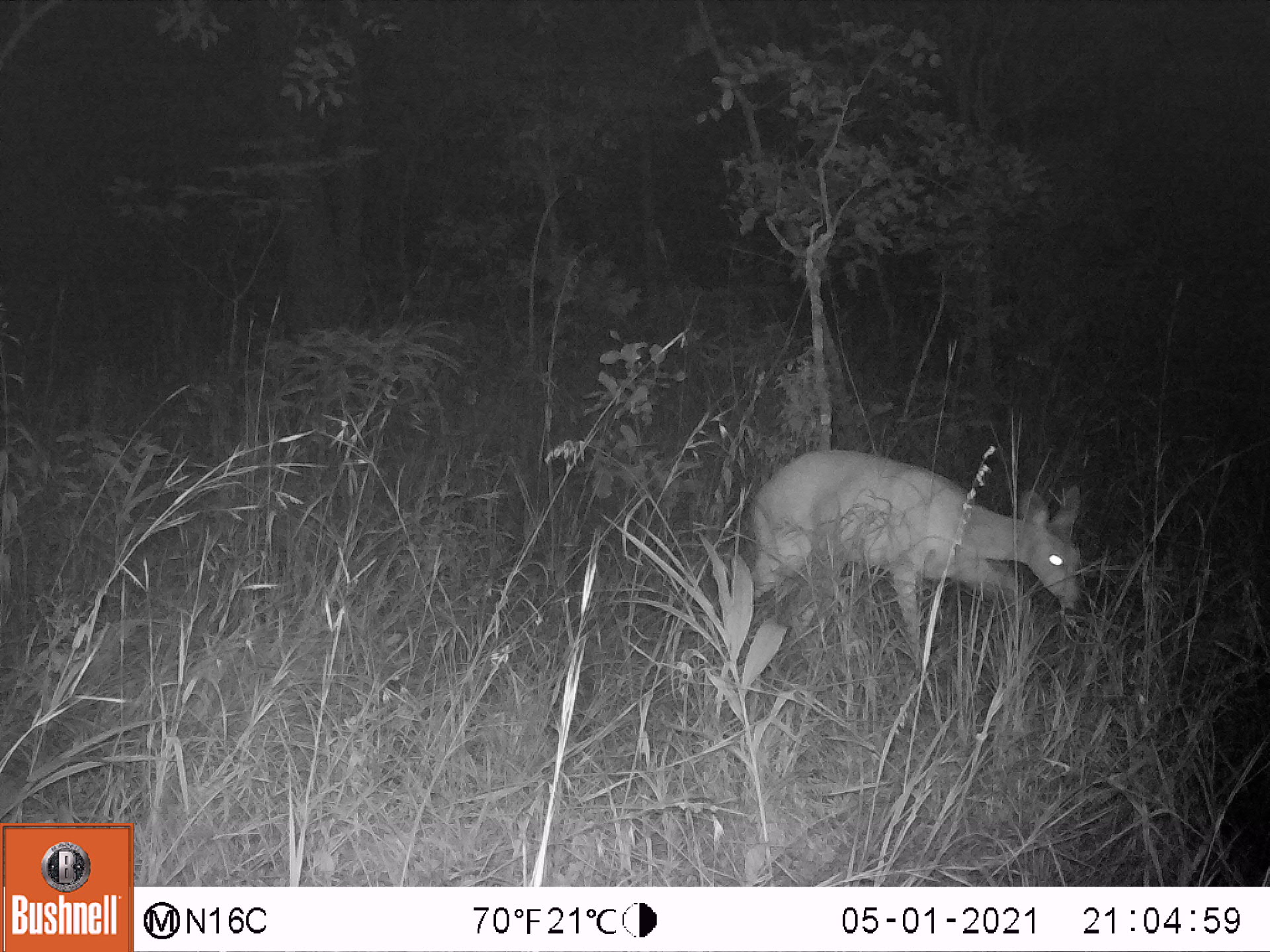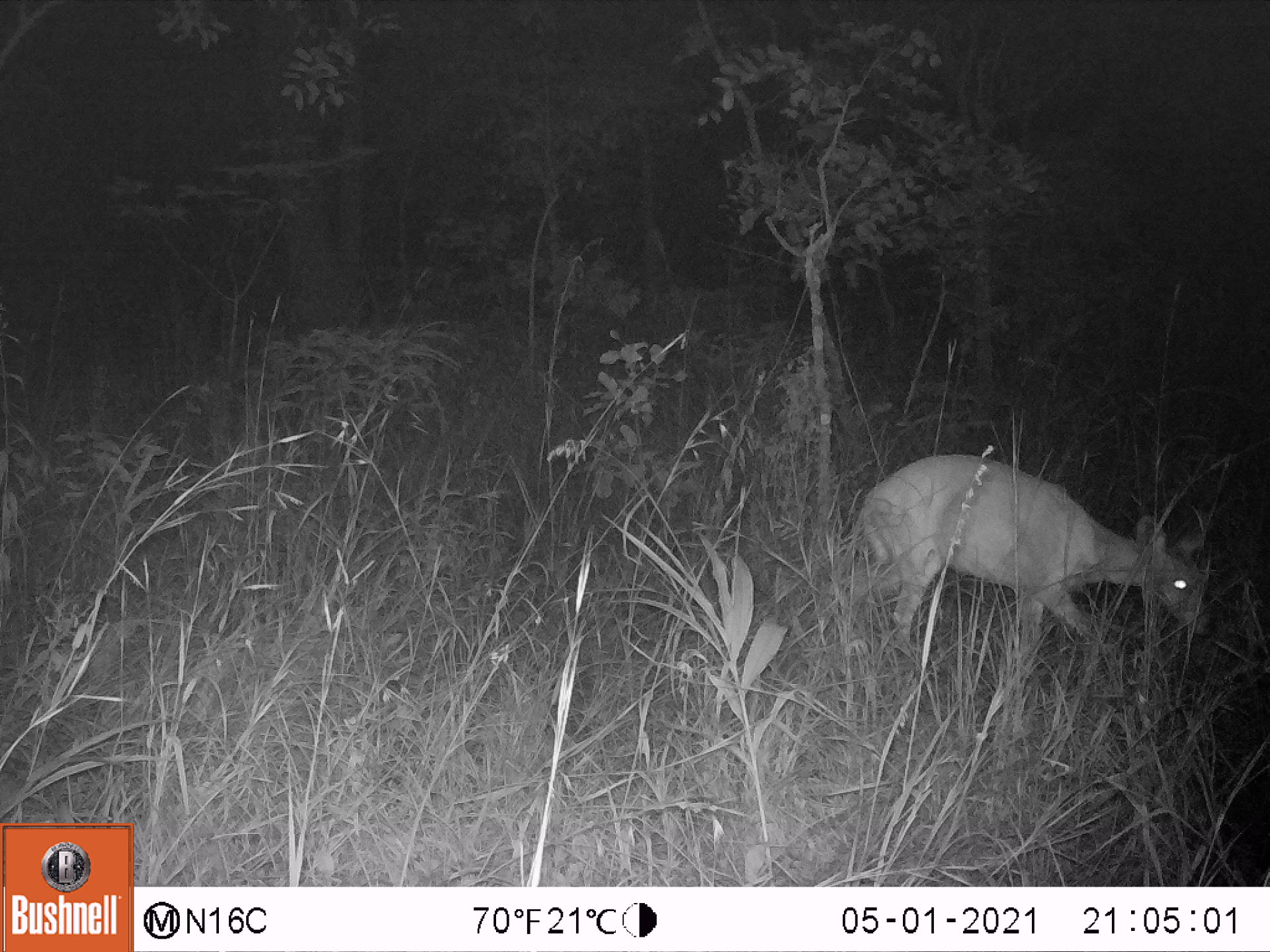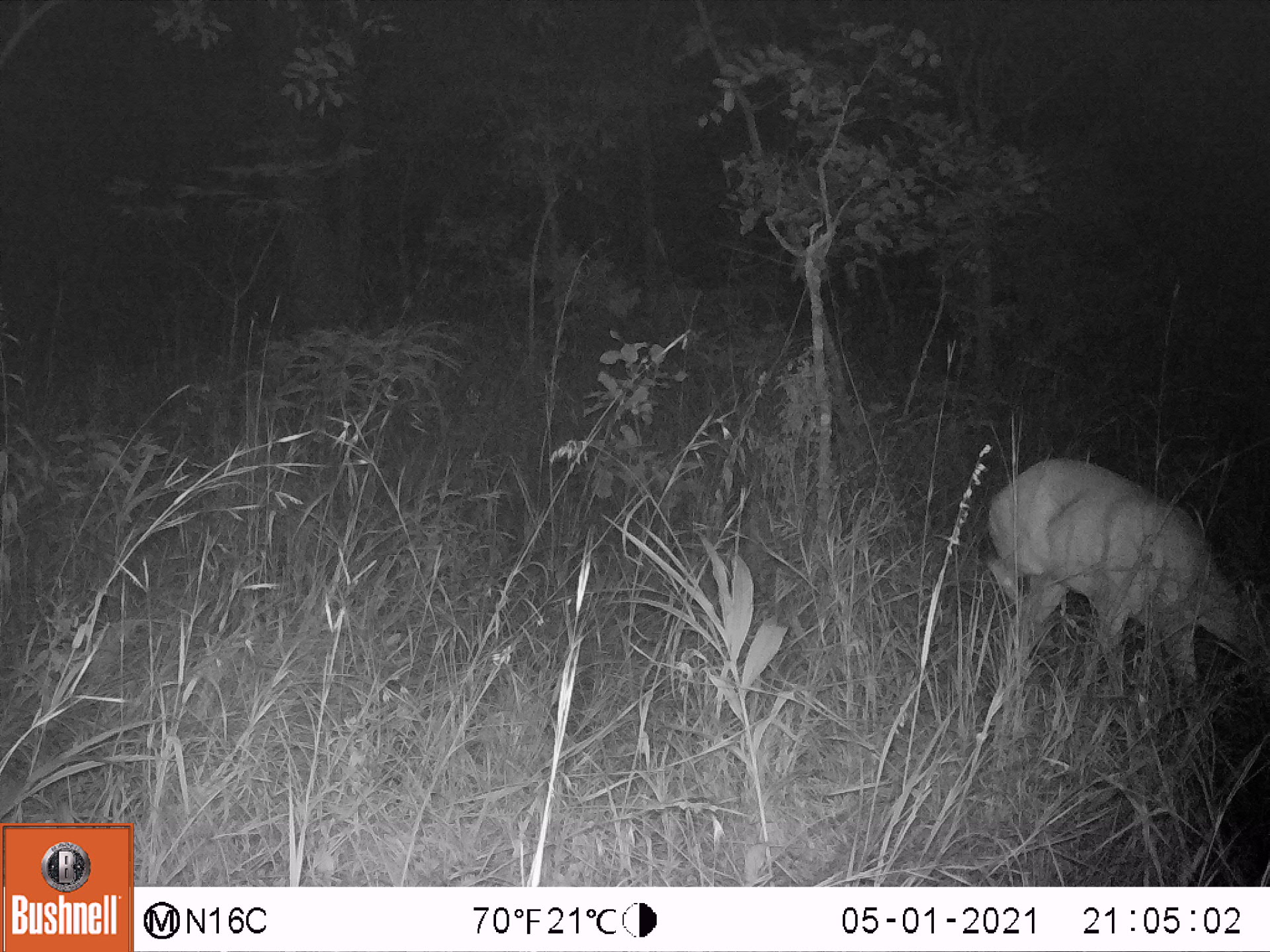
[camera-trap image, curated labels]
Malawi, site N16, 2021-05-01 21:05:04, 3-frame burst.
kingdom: Animalia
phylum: Chordata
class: Mammalia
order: Artiodactyla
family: Bovidae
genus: Tragelaphus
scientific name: Tragelaphus sylvaticus sylvaticus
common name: cape bushbuck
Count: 1.